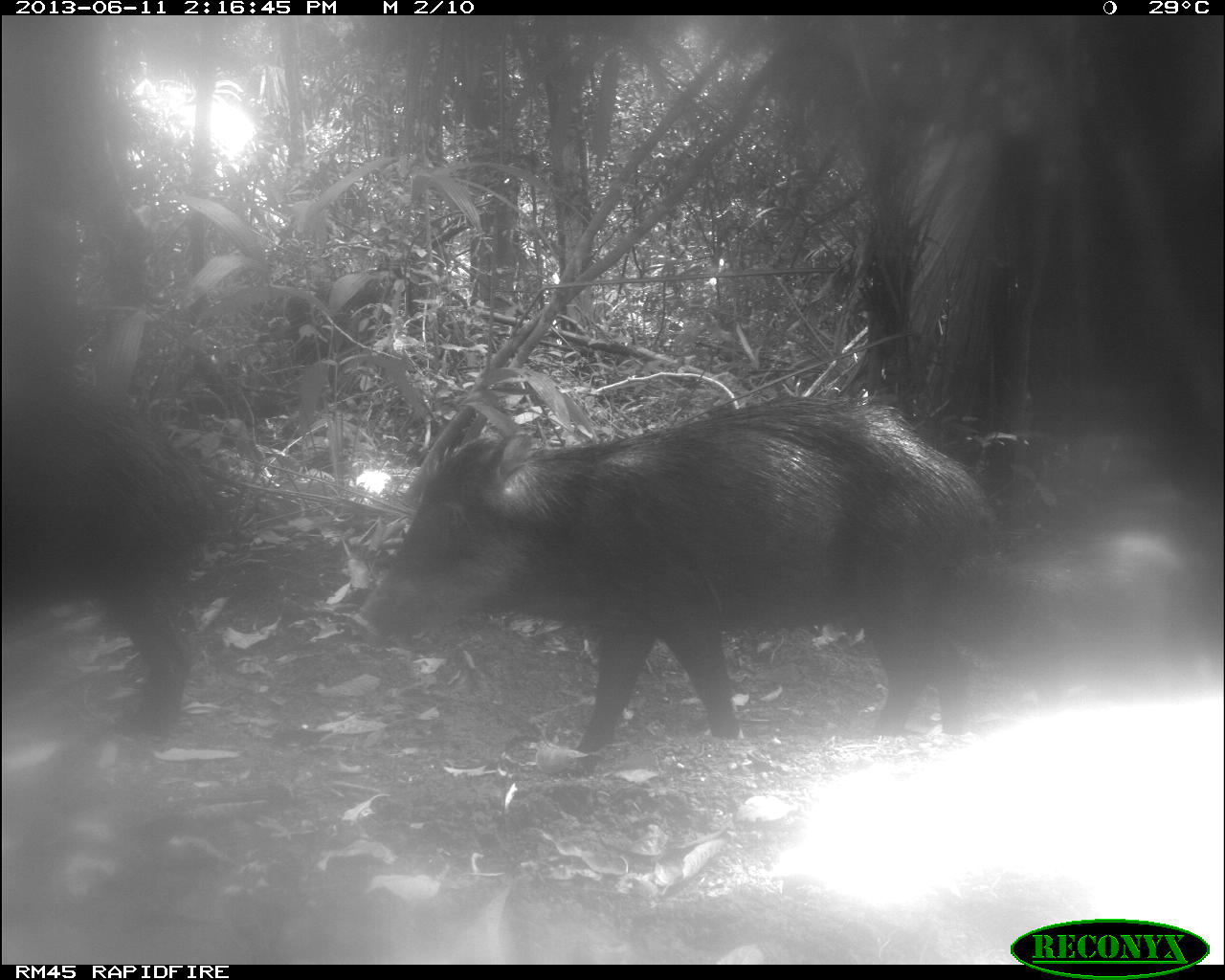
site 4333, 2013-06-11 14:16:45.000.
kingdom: Animalia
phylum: Chordata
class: Mammalia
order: Artiodactyla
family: Tayassuidae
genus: Tayassu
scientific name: Tayassu pecari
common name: white-lipped peccary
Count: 4.